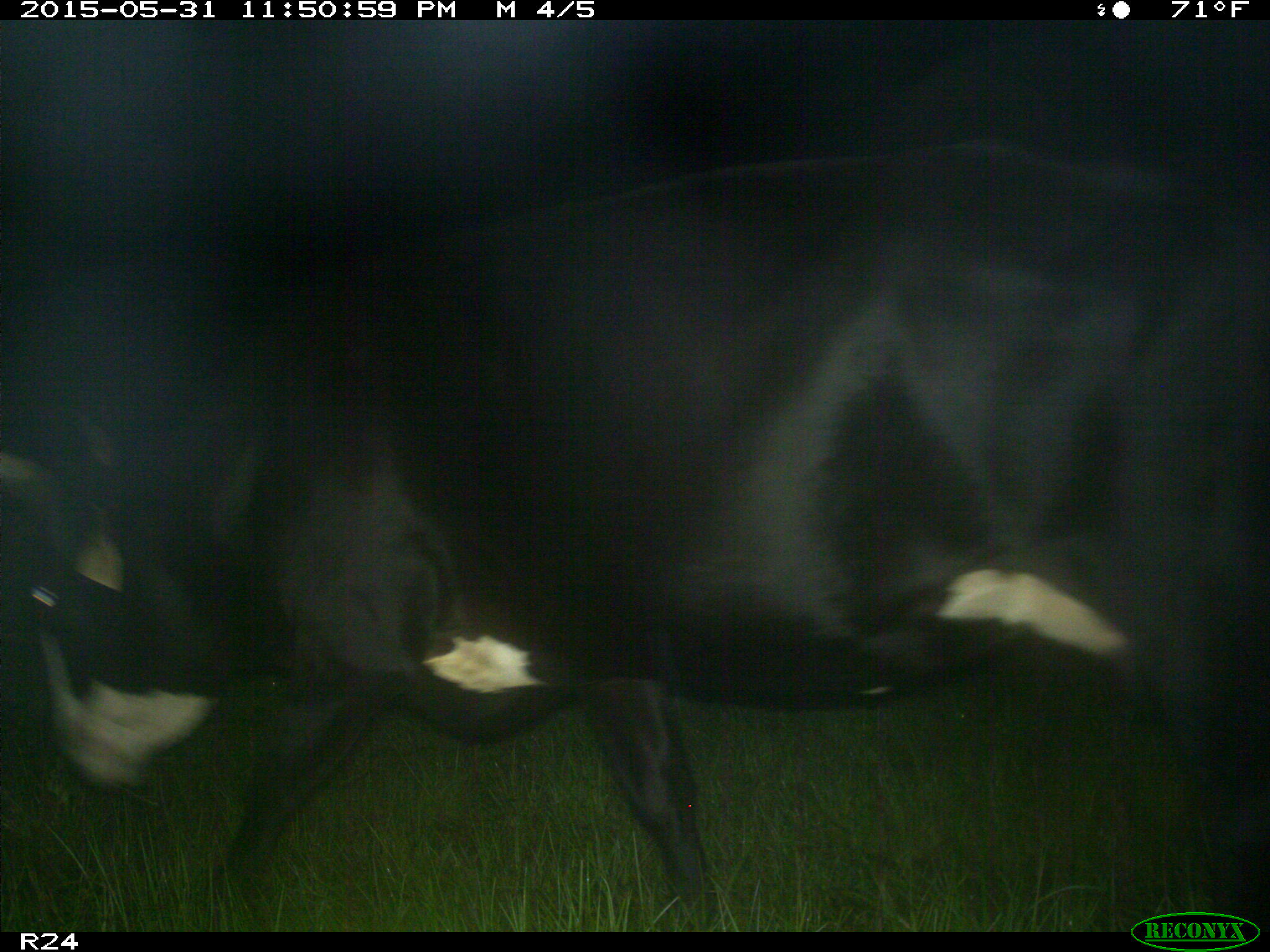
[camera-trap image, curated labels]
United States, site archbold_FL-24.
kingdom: Animalia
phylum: Chordata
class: Mammalia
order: Artiodactyla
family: Bovidae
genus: Bos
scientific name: Bos taurus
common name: domestic cow